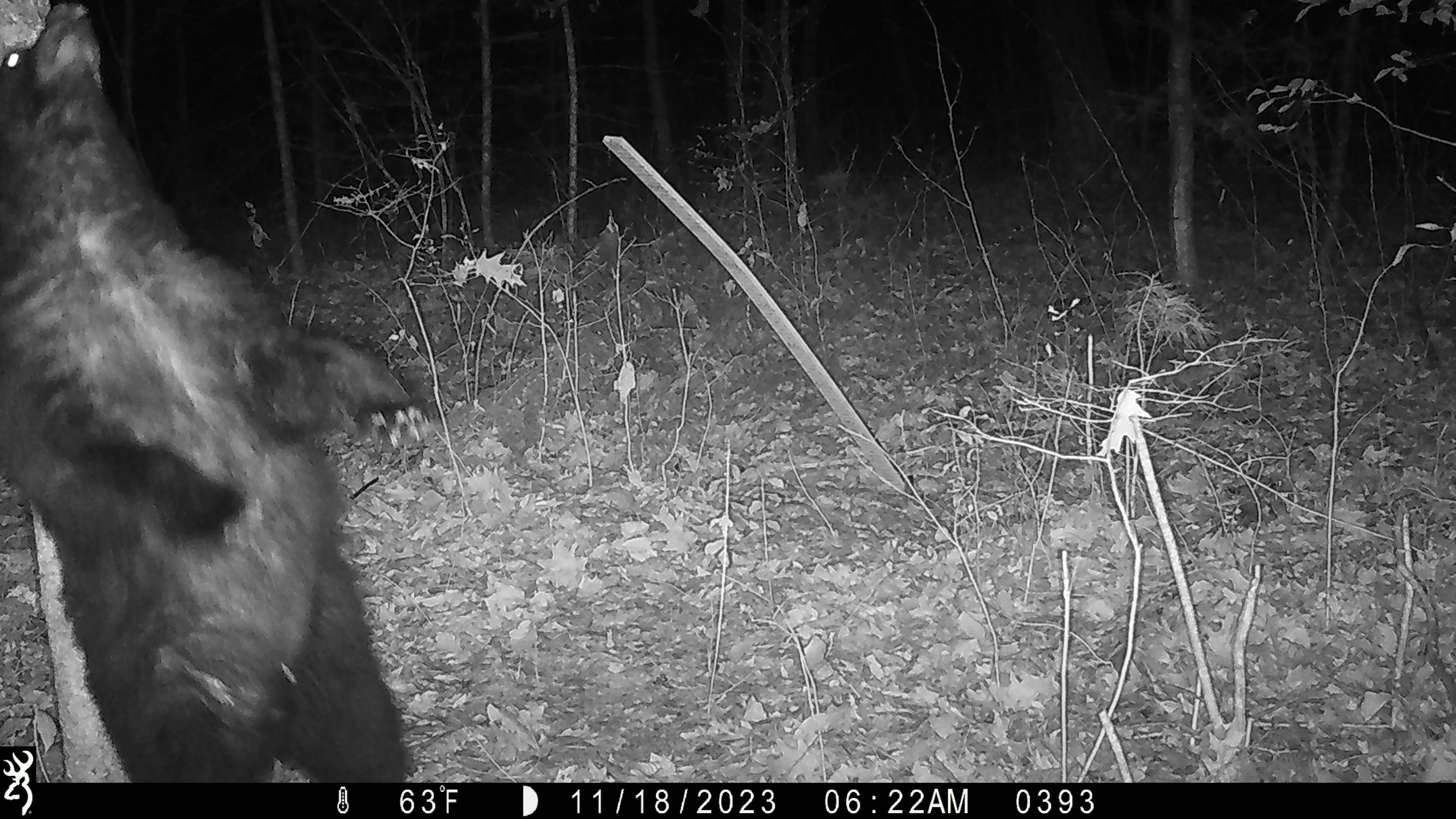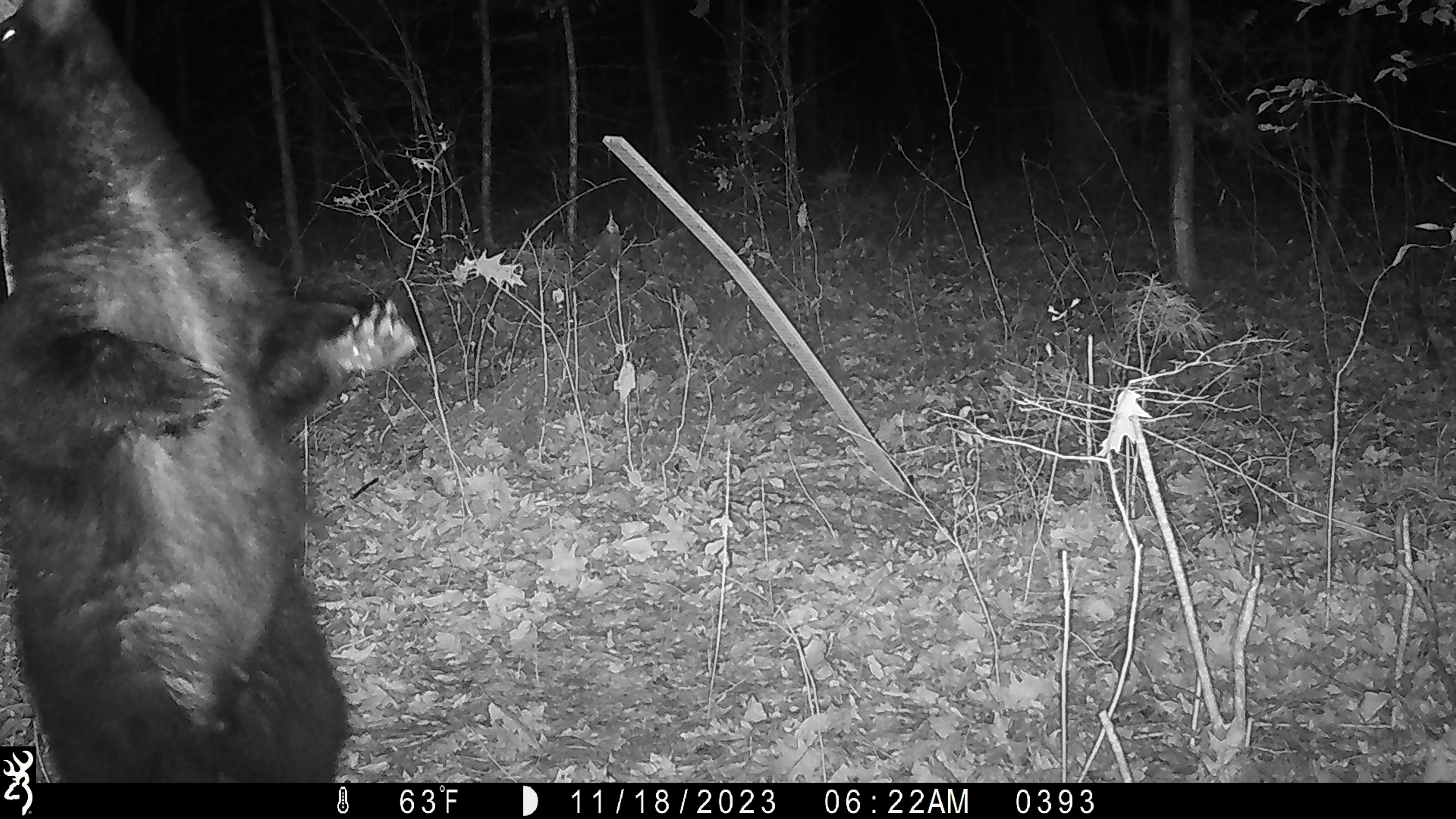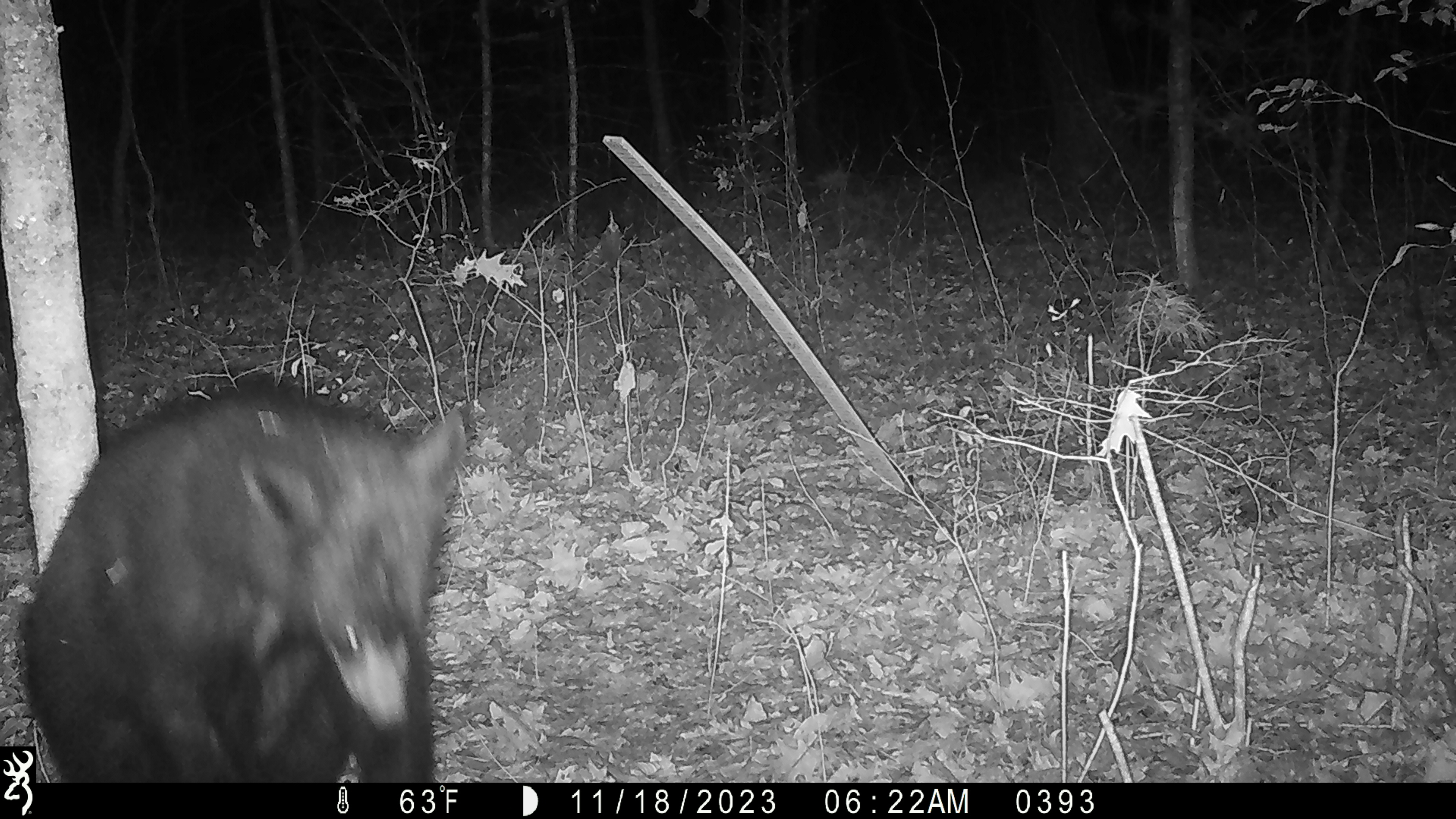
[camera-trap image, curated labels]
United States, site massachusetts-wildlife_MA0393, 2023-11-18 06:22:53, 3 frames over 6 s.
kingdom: Animalia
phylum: Chordata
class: Mammalia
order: Carnivora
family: Ursidae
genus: Ursus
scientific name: Ursus americanus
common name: black bear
Black bear (Ursus americanus).